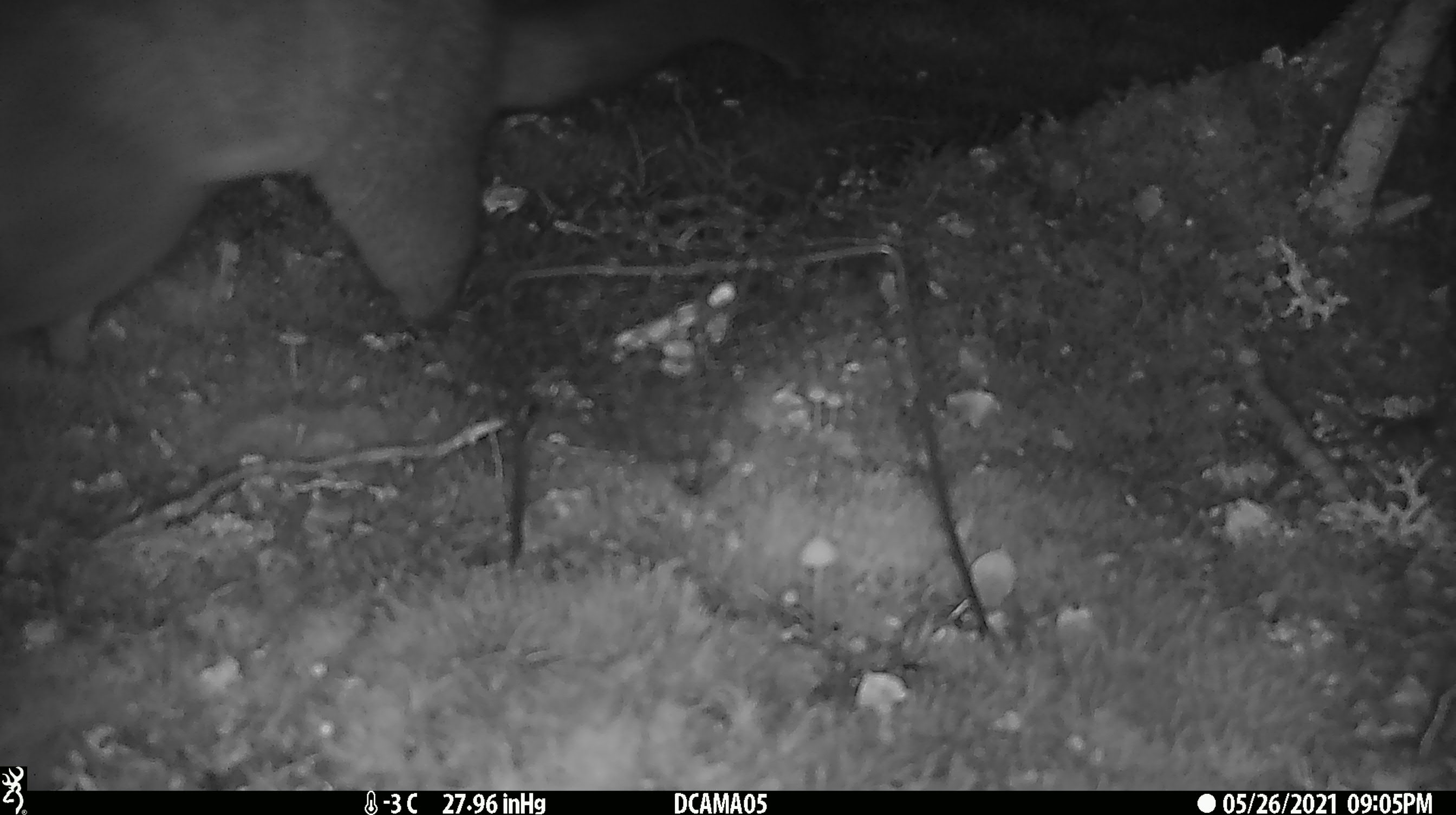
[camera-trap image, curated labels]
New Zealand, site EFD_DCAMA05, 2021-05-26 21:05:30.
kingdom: Animalia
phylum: Chordata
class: Mammalia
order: Diprotodontia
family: Phalangeridae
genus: Trichosurus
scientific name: Trichosurus vulpecula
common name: common brushtail possum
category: possum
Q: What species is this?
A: Possum (common brushtail possum) (Trichosurus vulpecula).